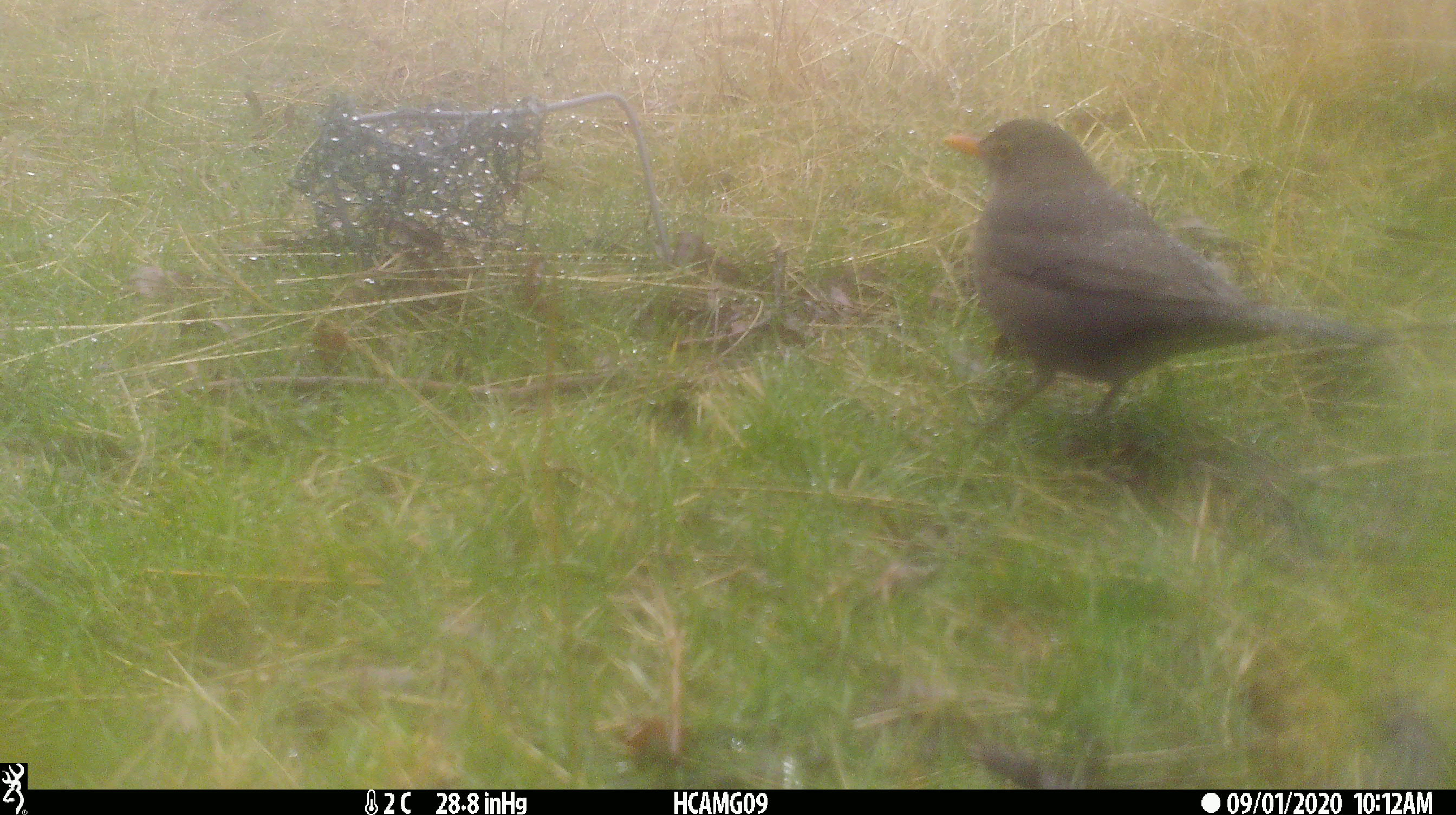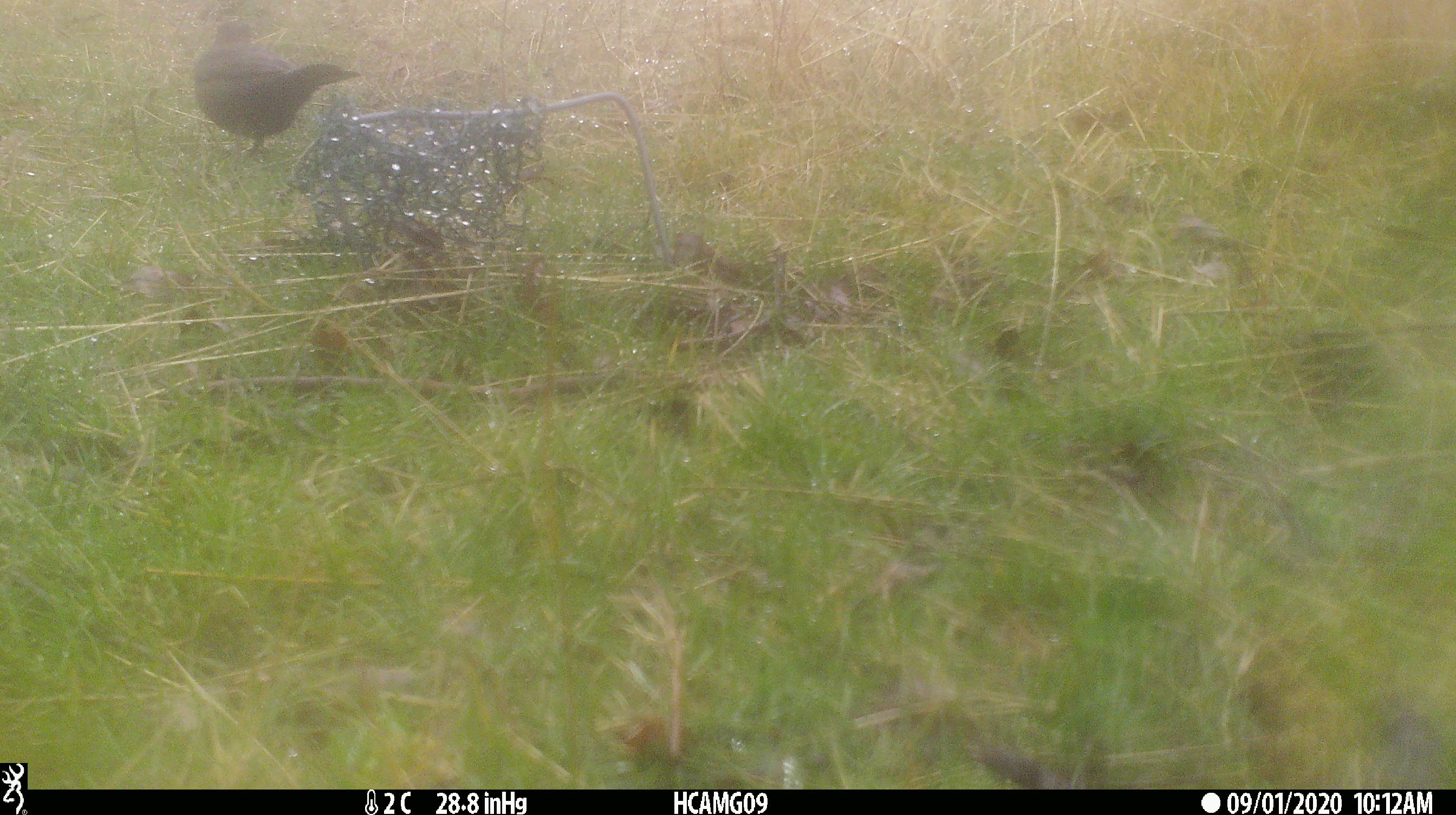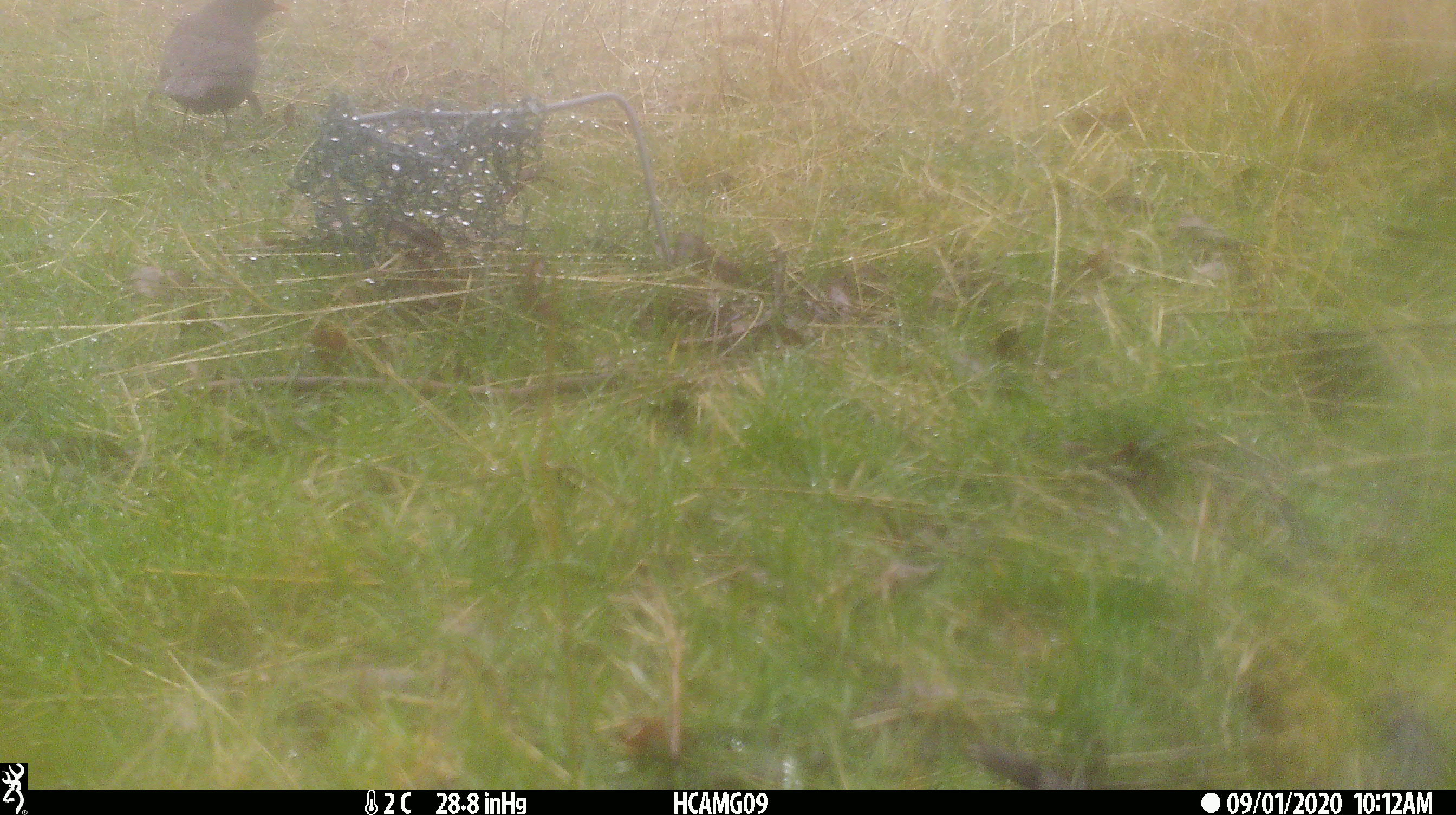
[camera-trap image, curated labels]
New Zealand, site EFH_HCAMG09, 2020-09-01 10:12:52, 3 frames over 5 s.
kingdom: Animalia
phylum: Chordata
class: Aves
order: Passeriformes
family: Turdidae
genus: Turdus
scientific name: Turdus merula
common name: eurasian blackbird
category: blackbird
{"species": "blackbird (eurasian blackbird) (Turdus merula)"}